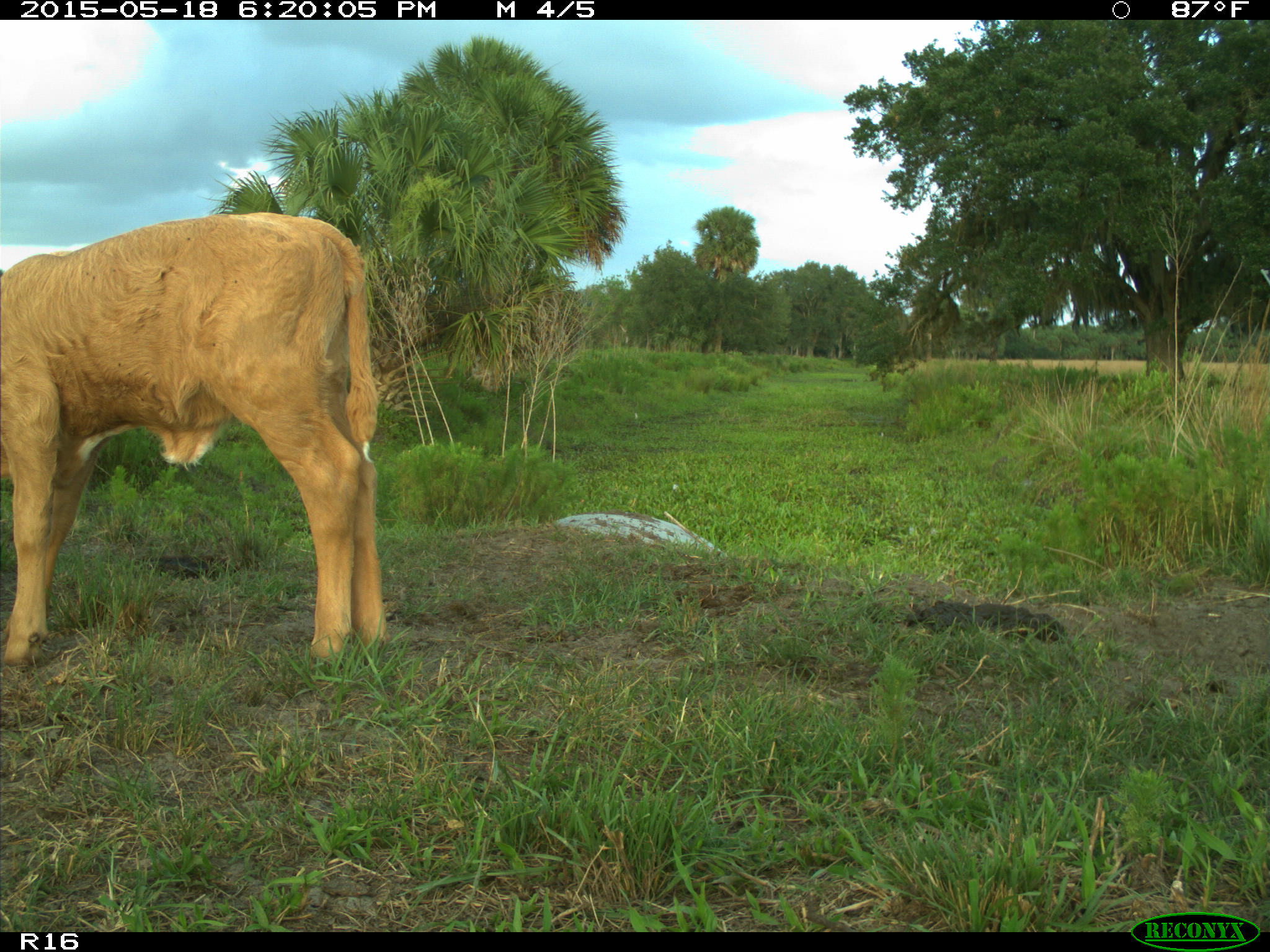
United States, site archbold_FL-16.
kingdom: Animalia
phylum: Chordata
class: Mammalia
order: Artiodactyla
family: Bovidae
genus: Bos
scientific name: Bos taurus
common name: domestic cow